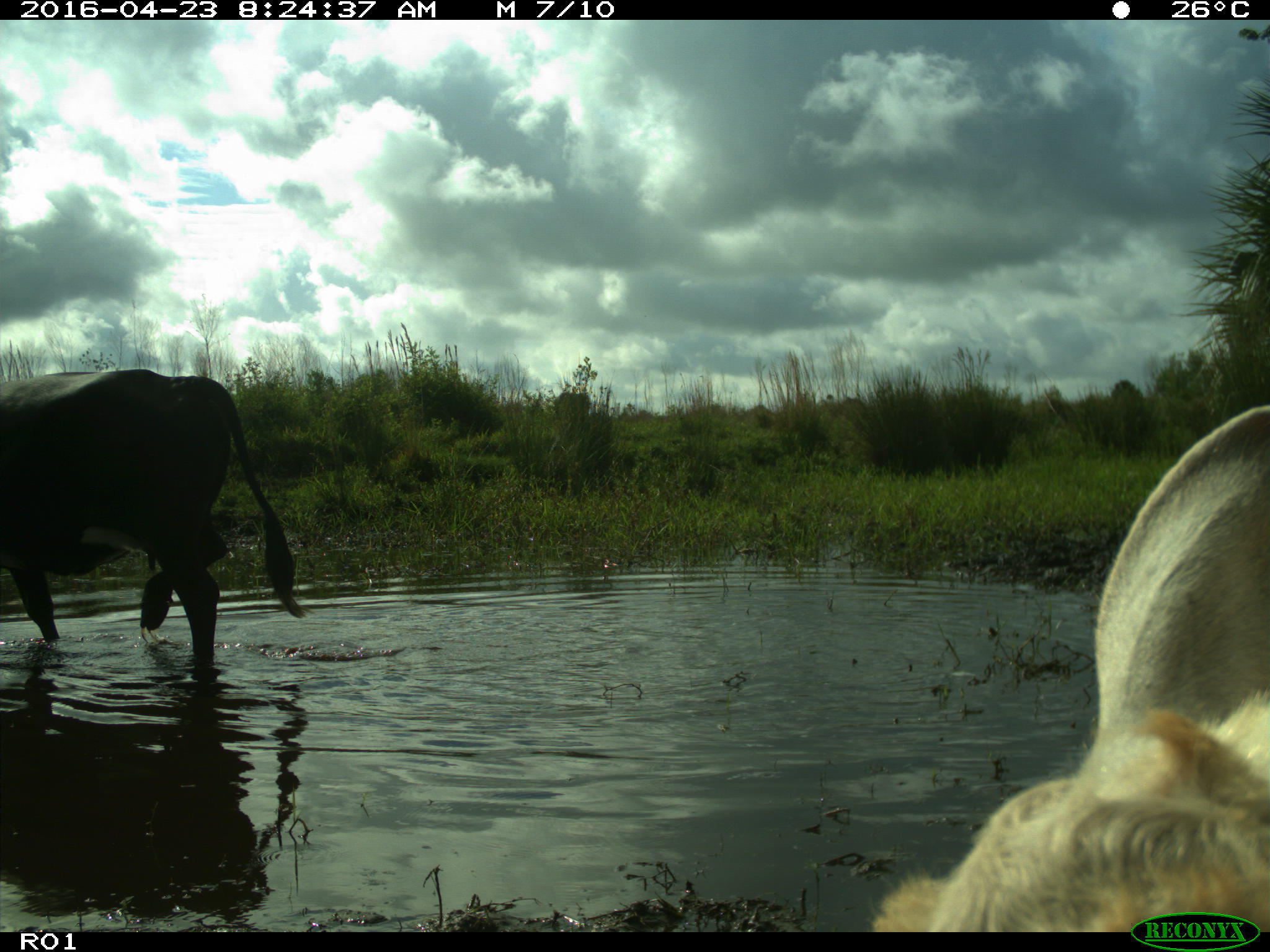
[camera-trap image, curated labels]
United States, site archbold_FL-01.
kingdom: Animalia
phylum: Chordata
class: Mammalia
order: Artiodactyla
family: Bovidae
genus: Bos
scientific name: Bos taurus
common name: domestic cow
Bos taurus (domestic cow).